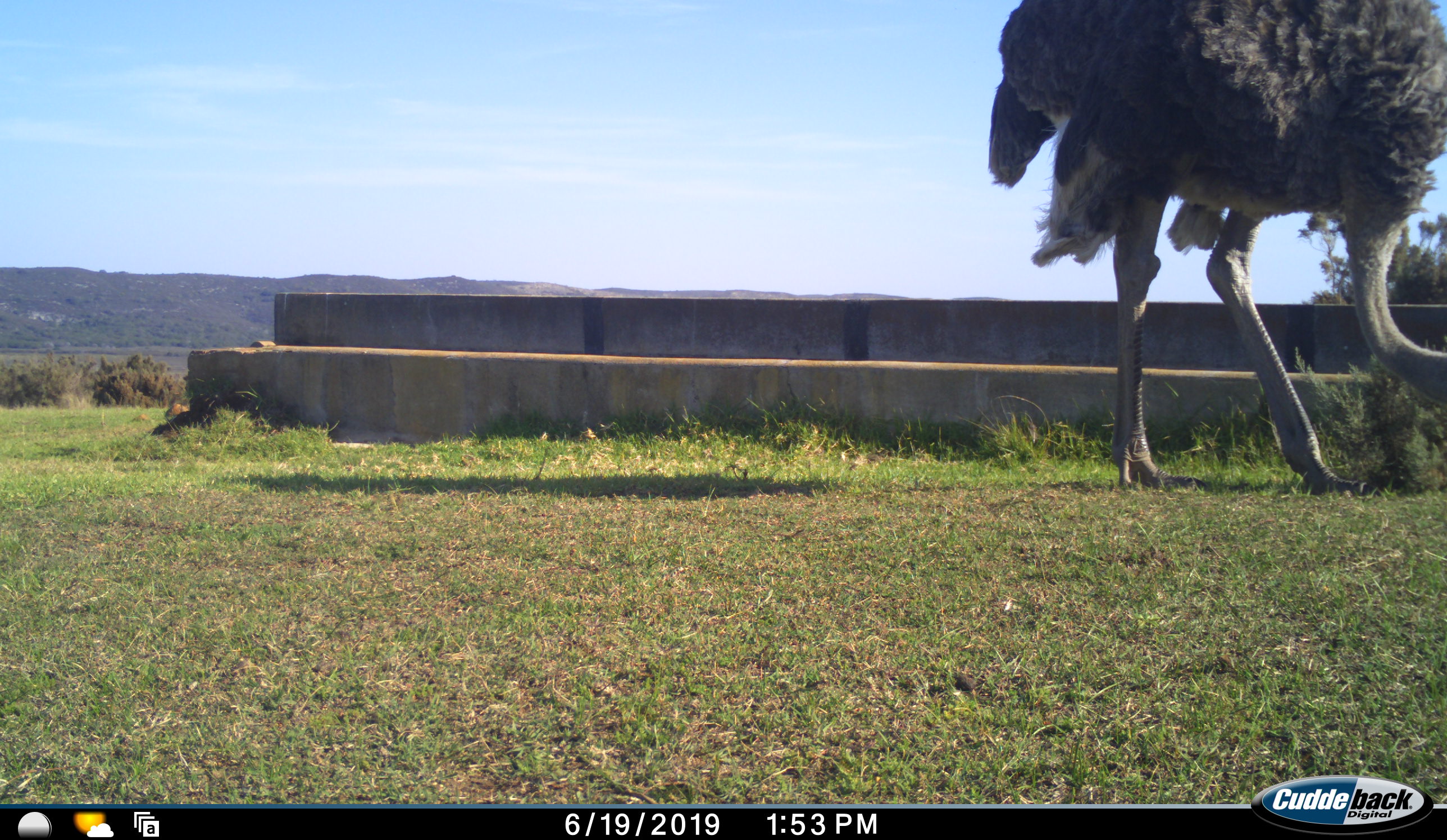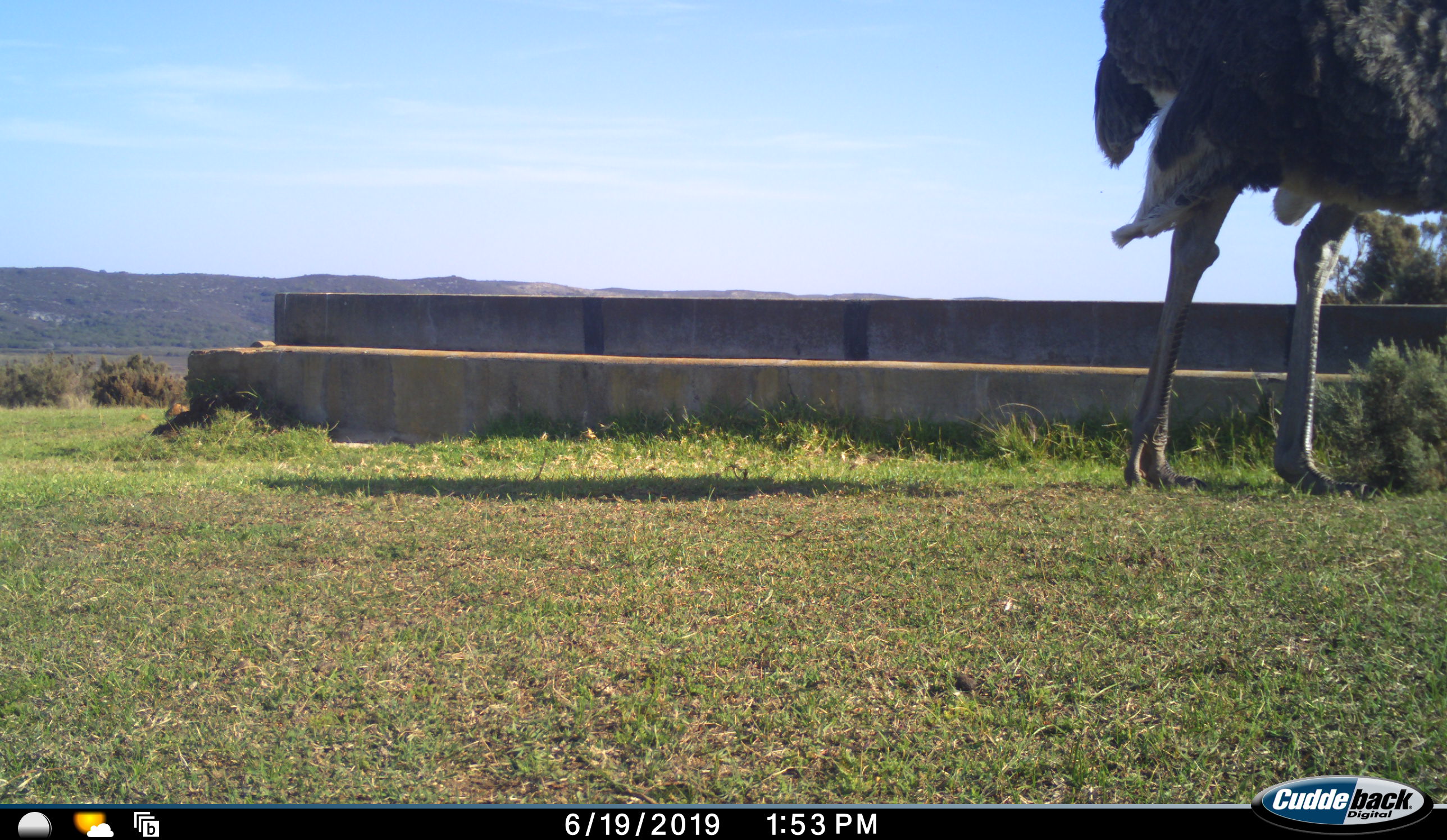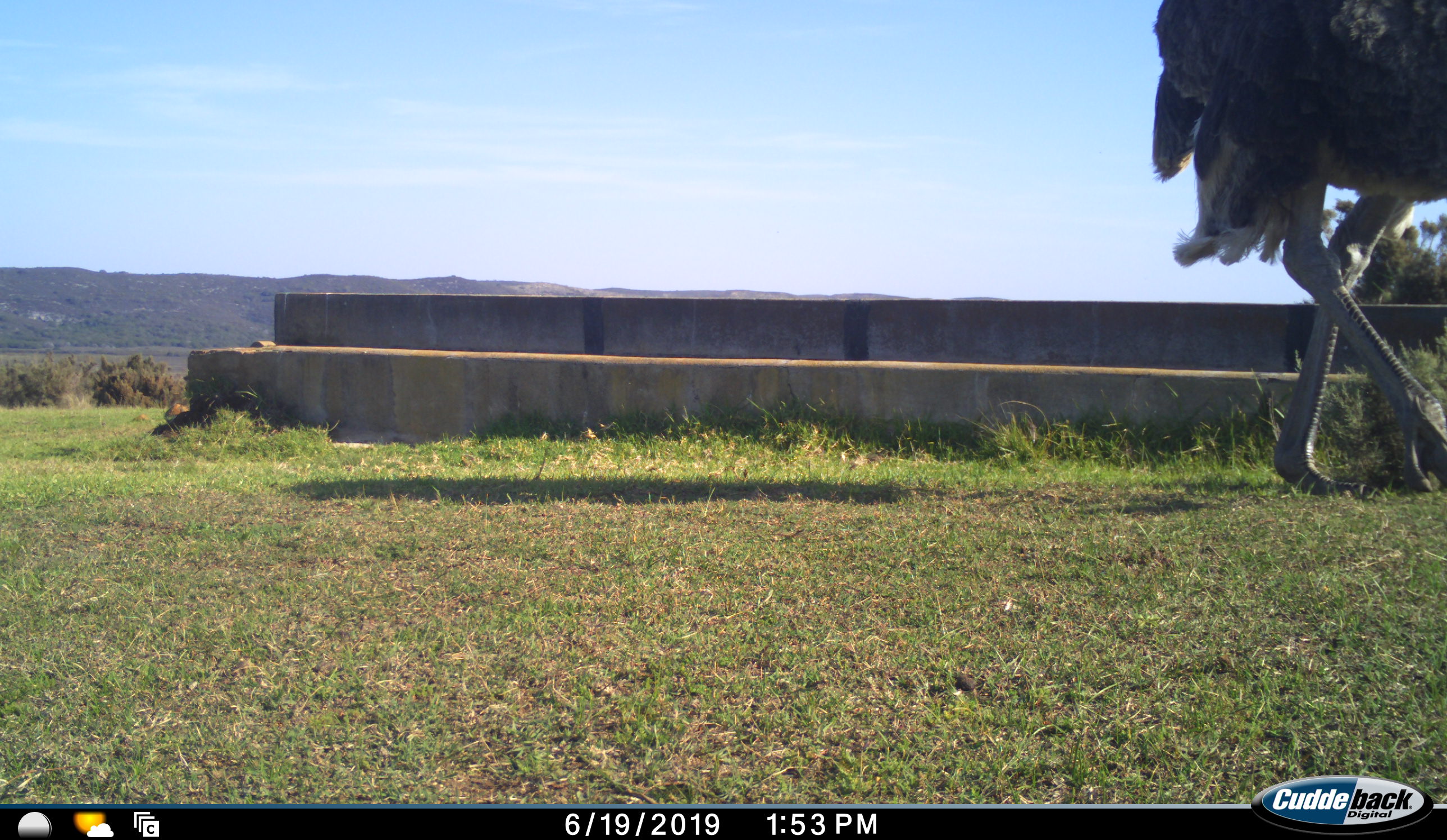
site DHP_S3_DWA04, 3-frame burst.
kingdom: Animalia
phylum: Chordata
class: Aves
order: Struthioniformes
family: Struthionidae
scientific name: Struthionidae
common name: ostrich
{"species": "ostrich (Struthionidae)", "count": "1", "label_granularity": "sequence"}